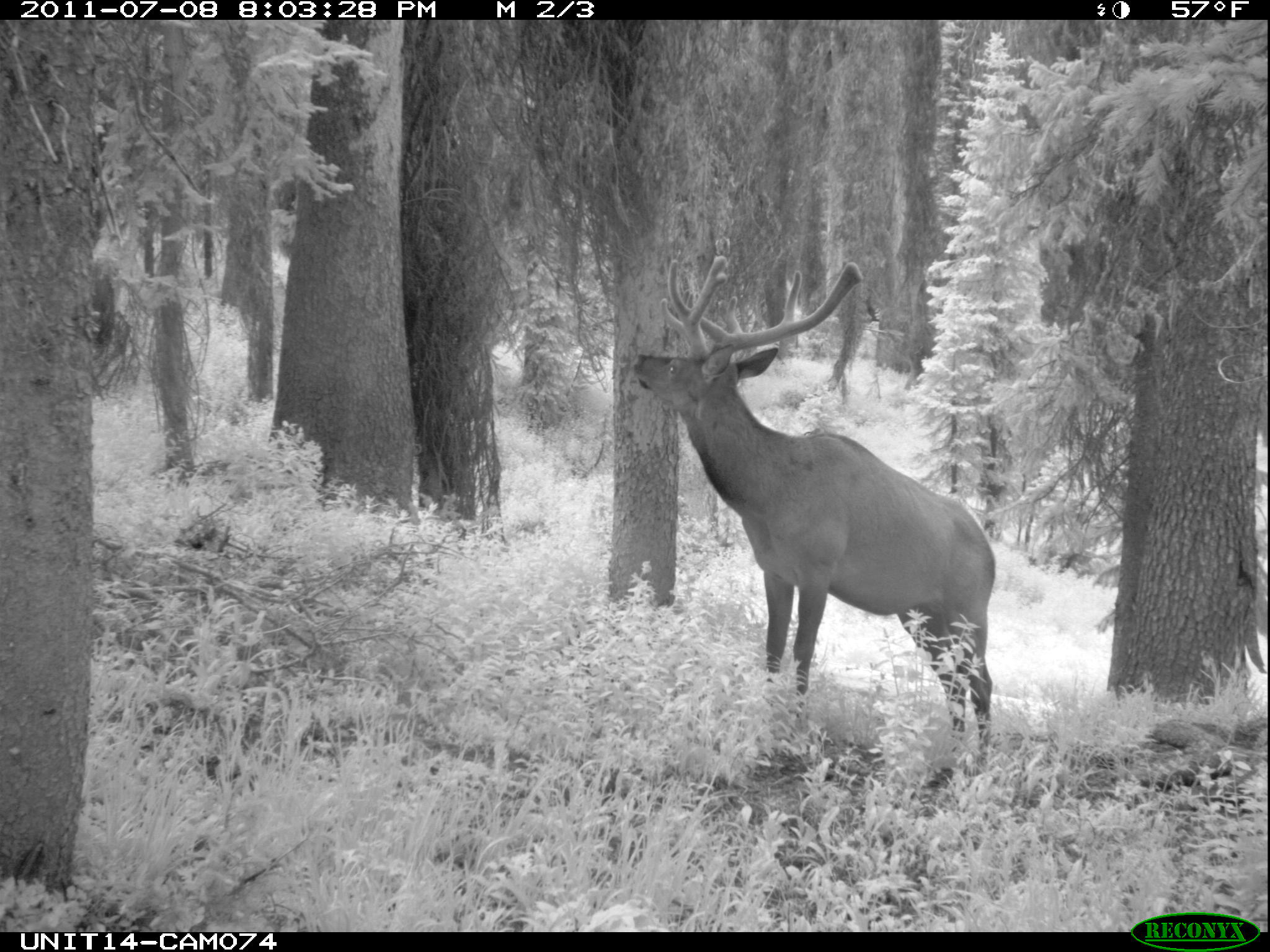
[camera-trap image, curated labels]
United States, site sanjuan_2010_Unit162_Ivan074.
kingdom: Animalia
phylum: Chordata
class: Mammalia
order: Artiodactyla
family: Cervidae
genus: Cervus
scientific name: Cervus elaphus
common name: red deer